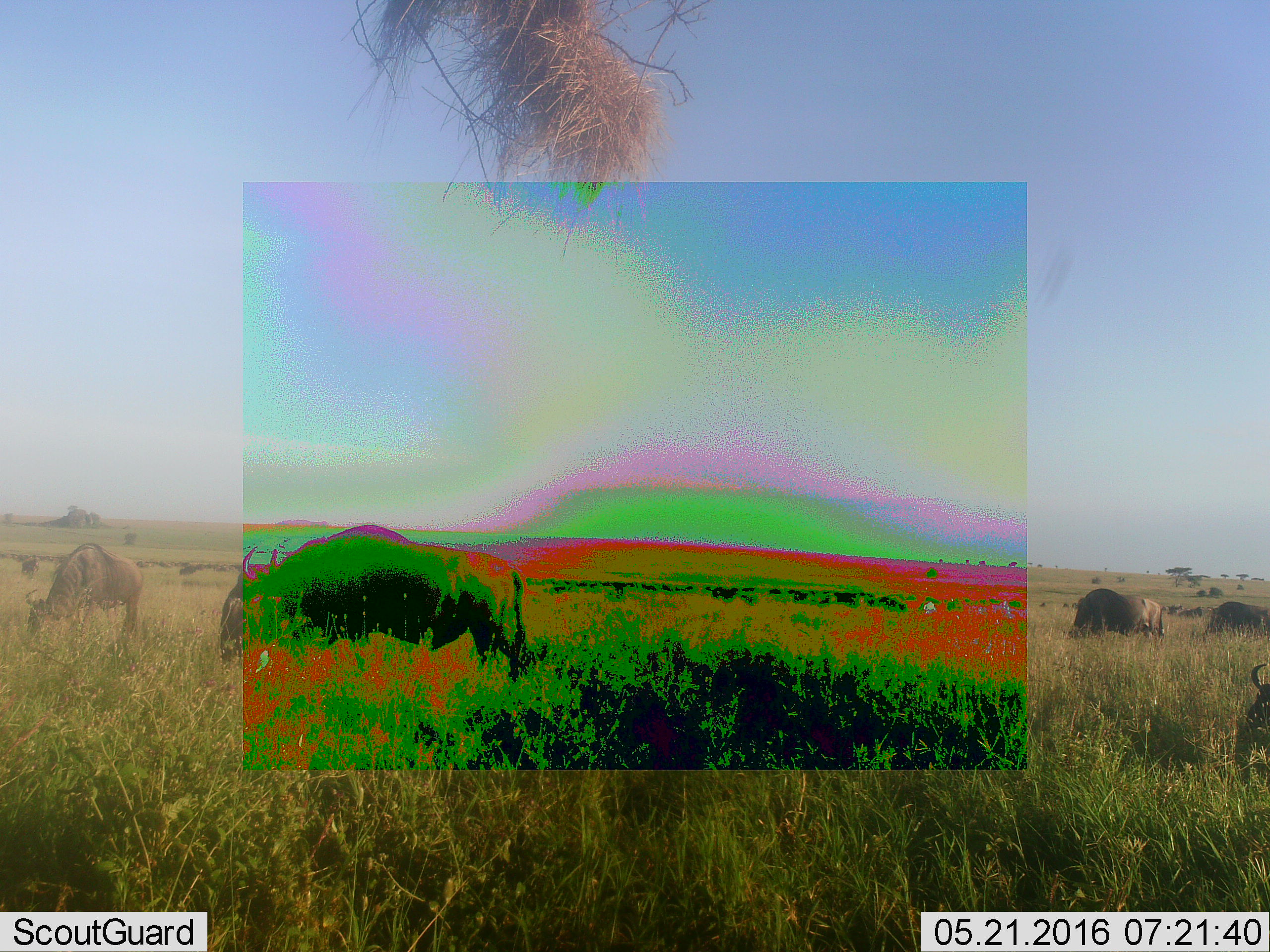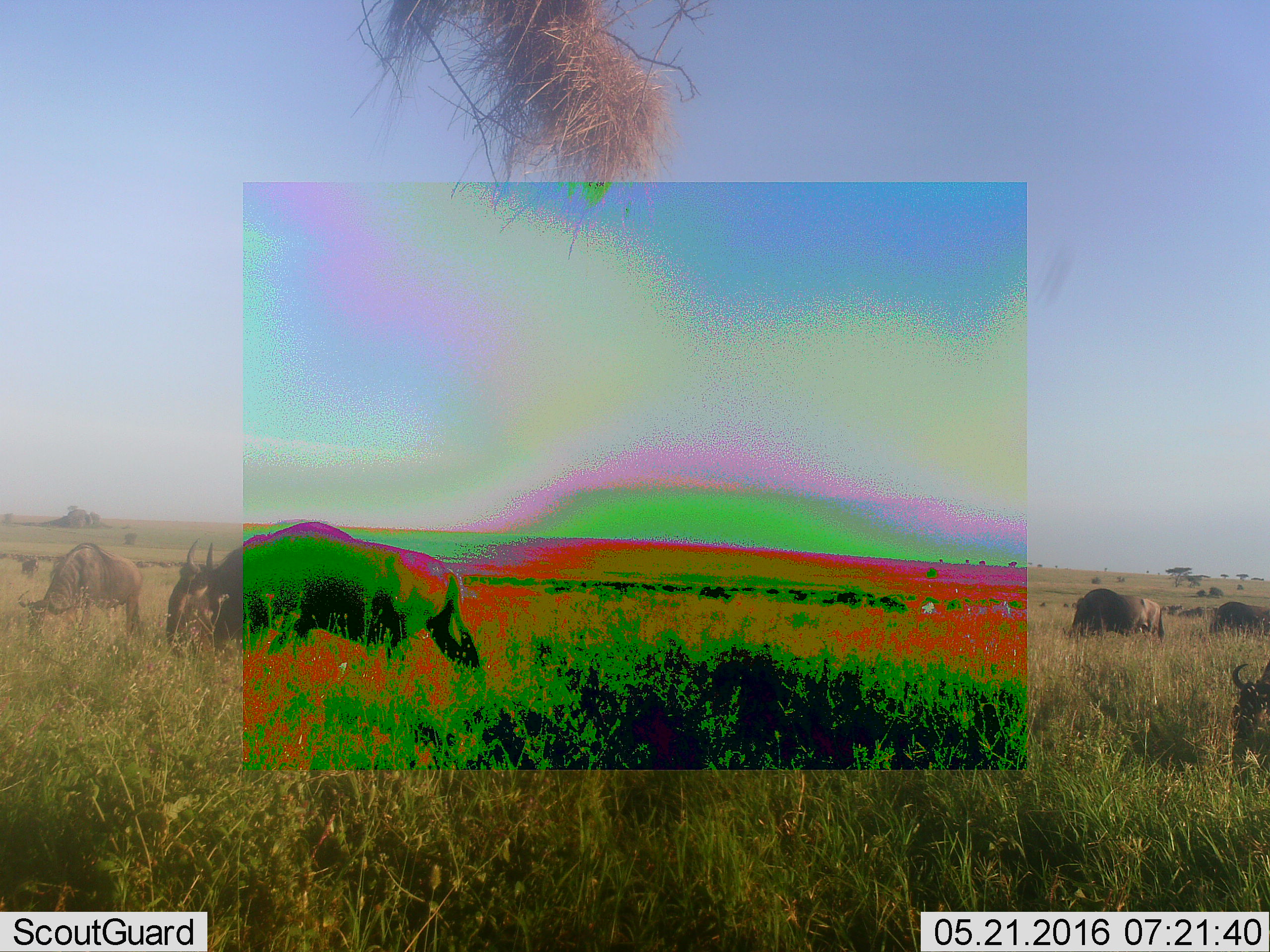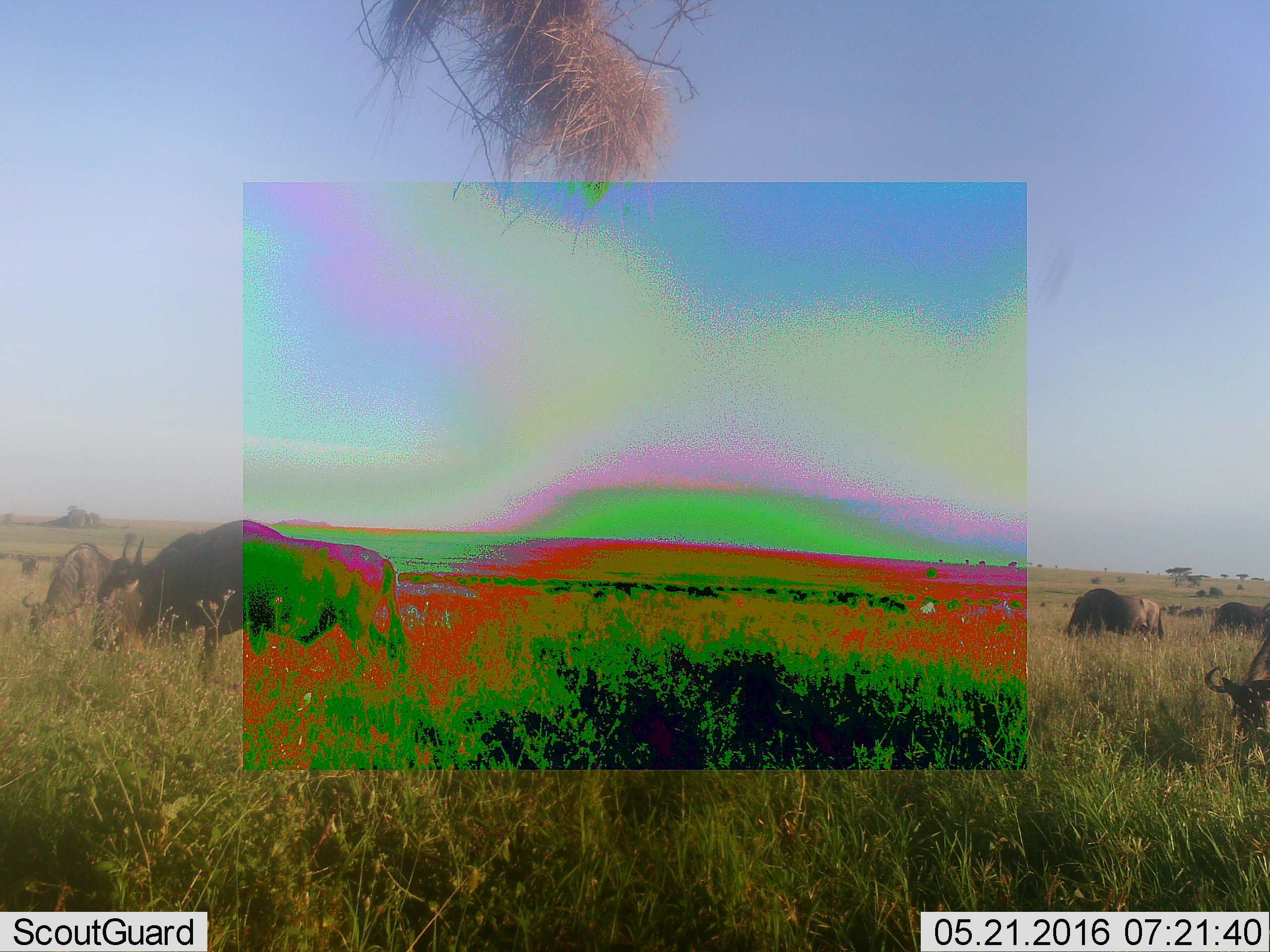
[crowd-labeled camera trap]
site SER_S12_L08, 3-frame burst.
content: unidentified animal